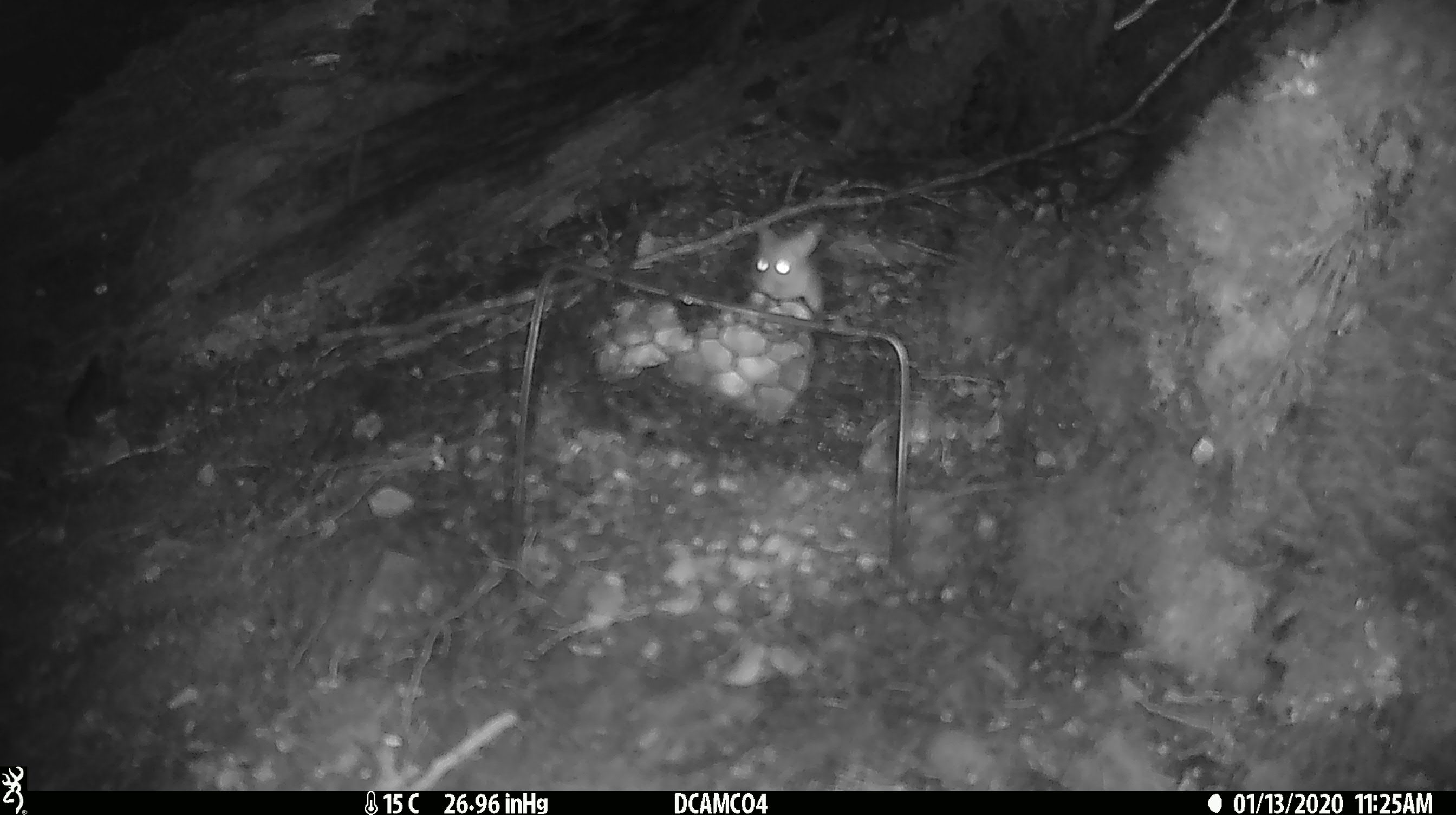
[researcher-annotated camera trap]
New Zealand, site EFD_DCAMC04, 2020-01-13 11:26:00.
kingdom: Animalia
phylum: Chordata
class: Mammalia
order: Rodentia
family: Muridae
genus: Mus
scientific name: Mus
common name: mouse